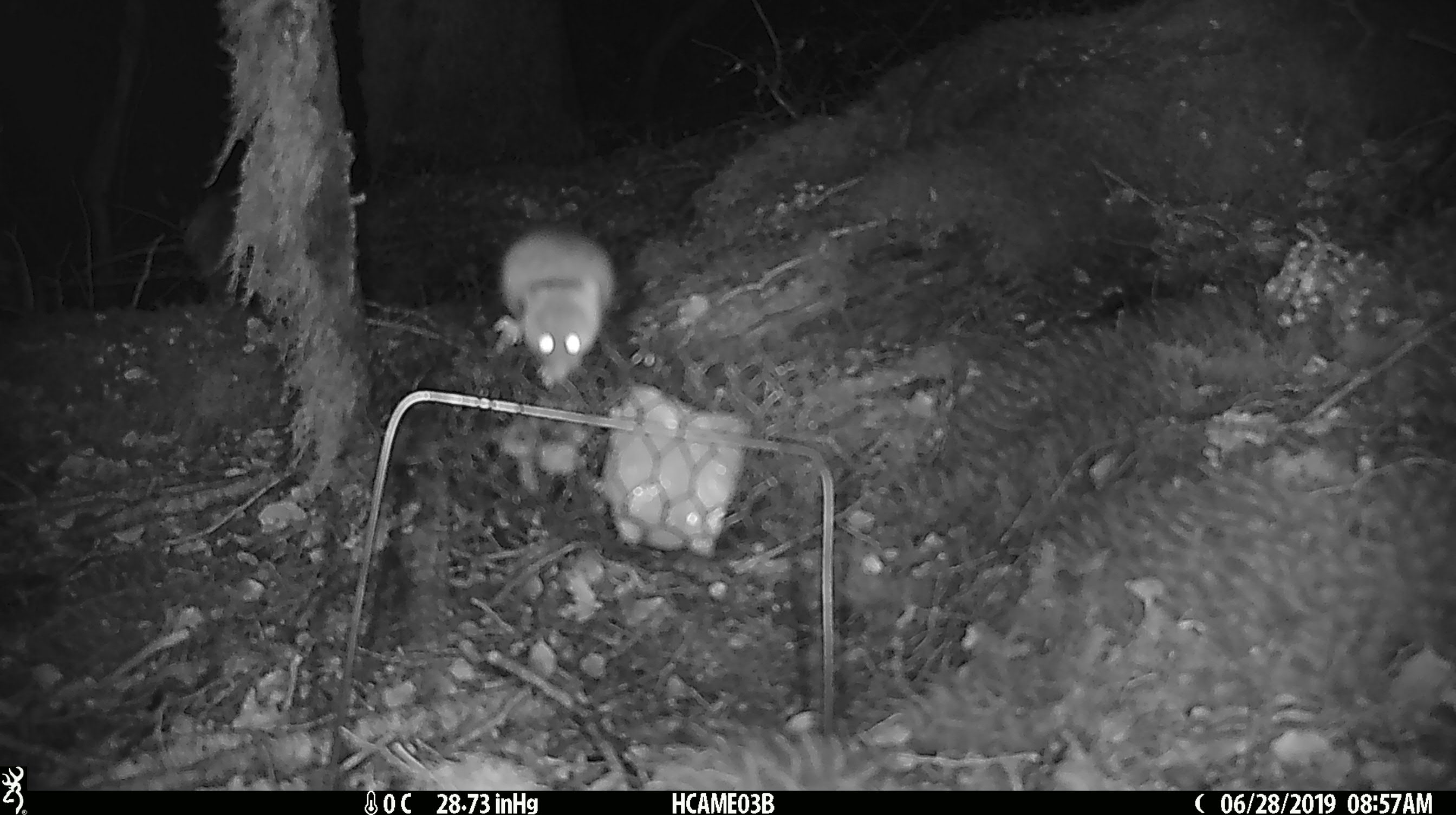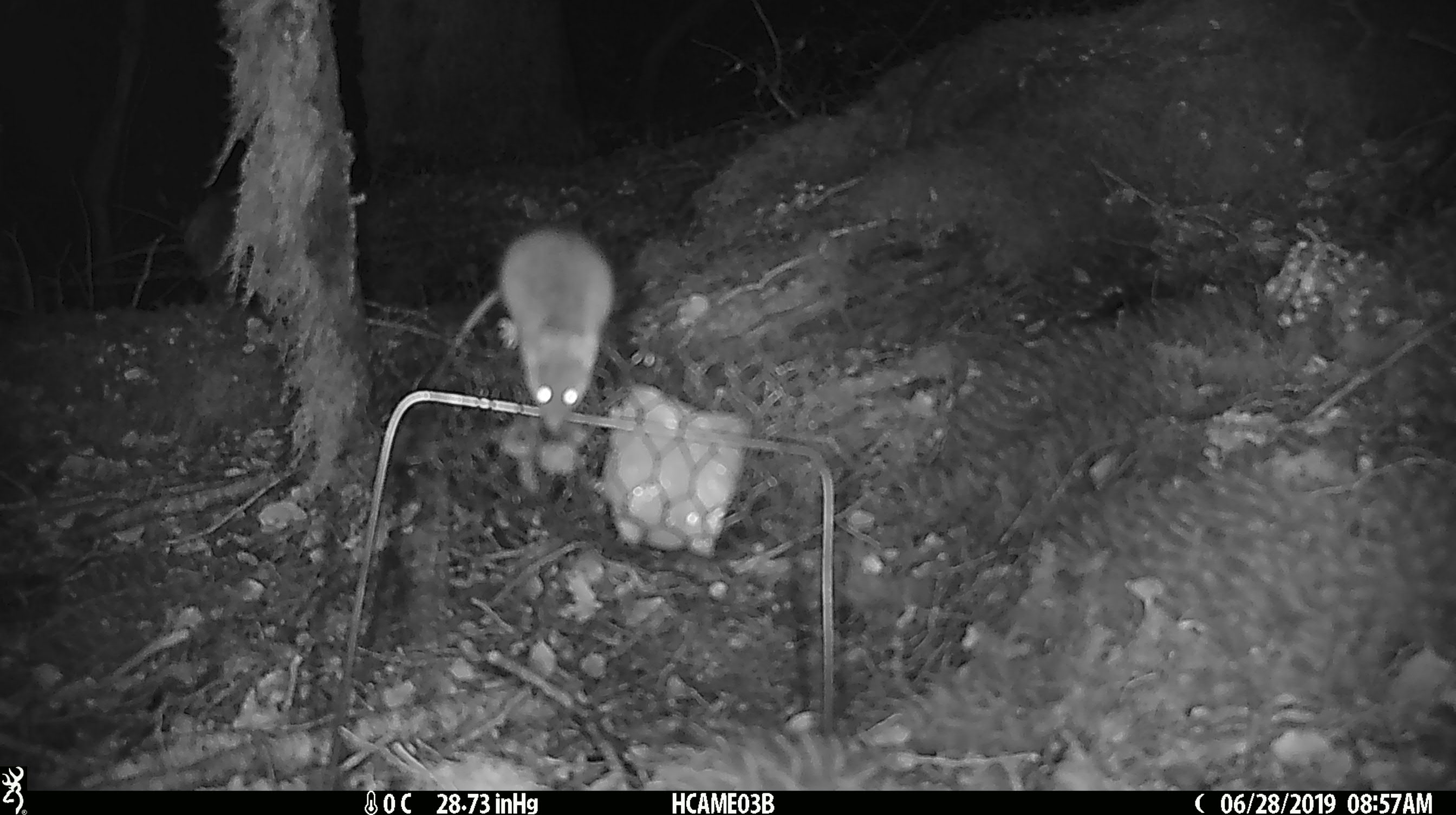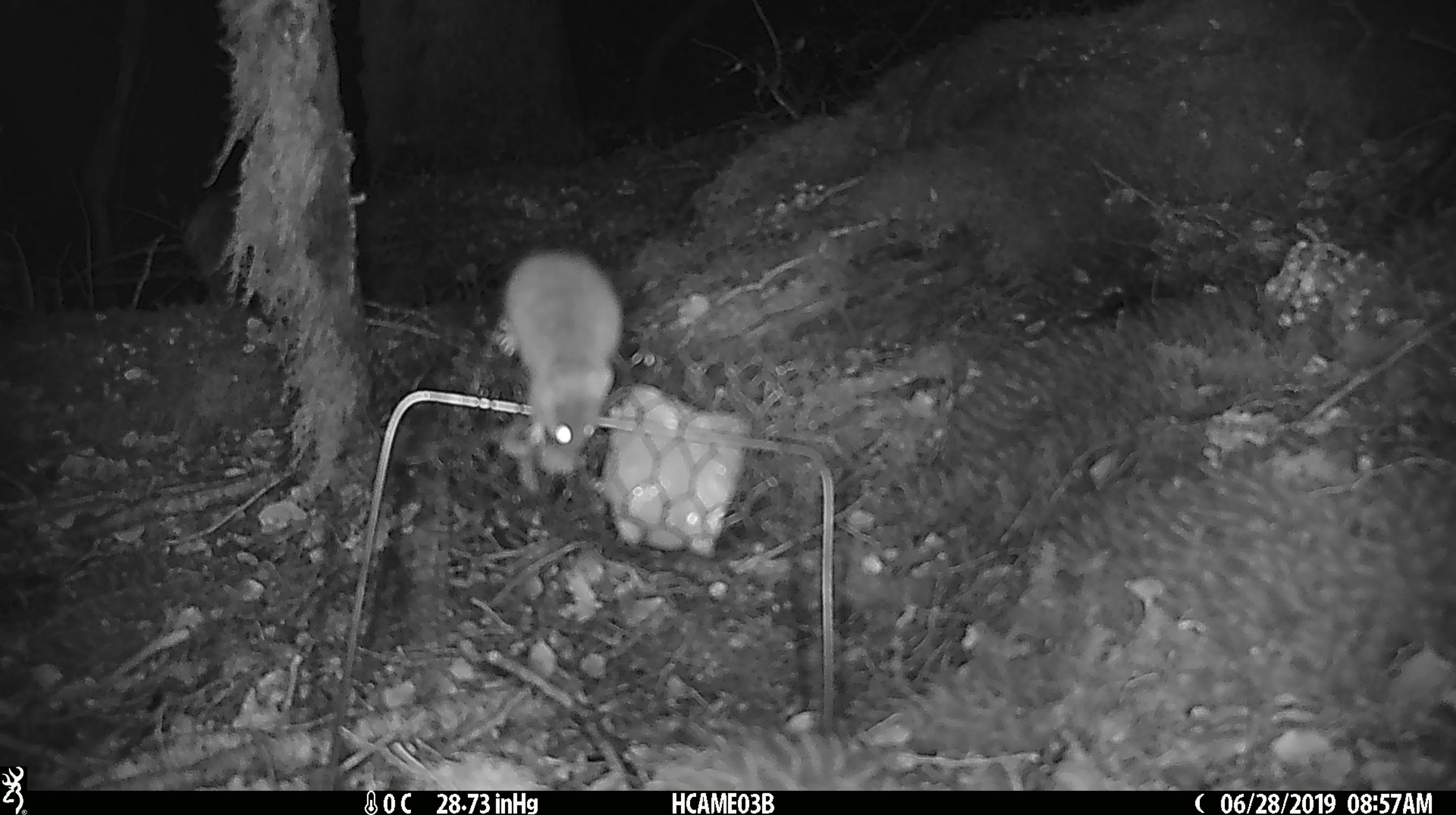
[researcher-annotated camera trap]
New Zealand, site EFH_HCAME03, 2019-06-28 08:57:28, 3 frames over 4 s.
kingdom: Animalia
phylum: Chordata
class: Mammalia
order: Rodentia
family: Muridae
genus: Mus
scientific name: Mus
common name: mouse